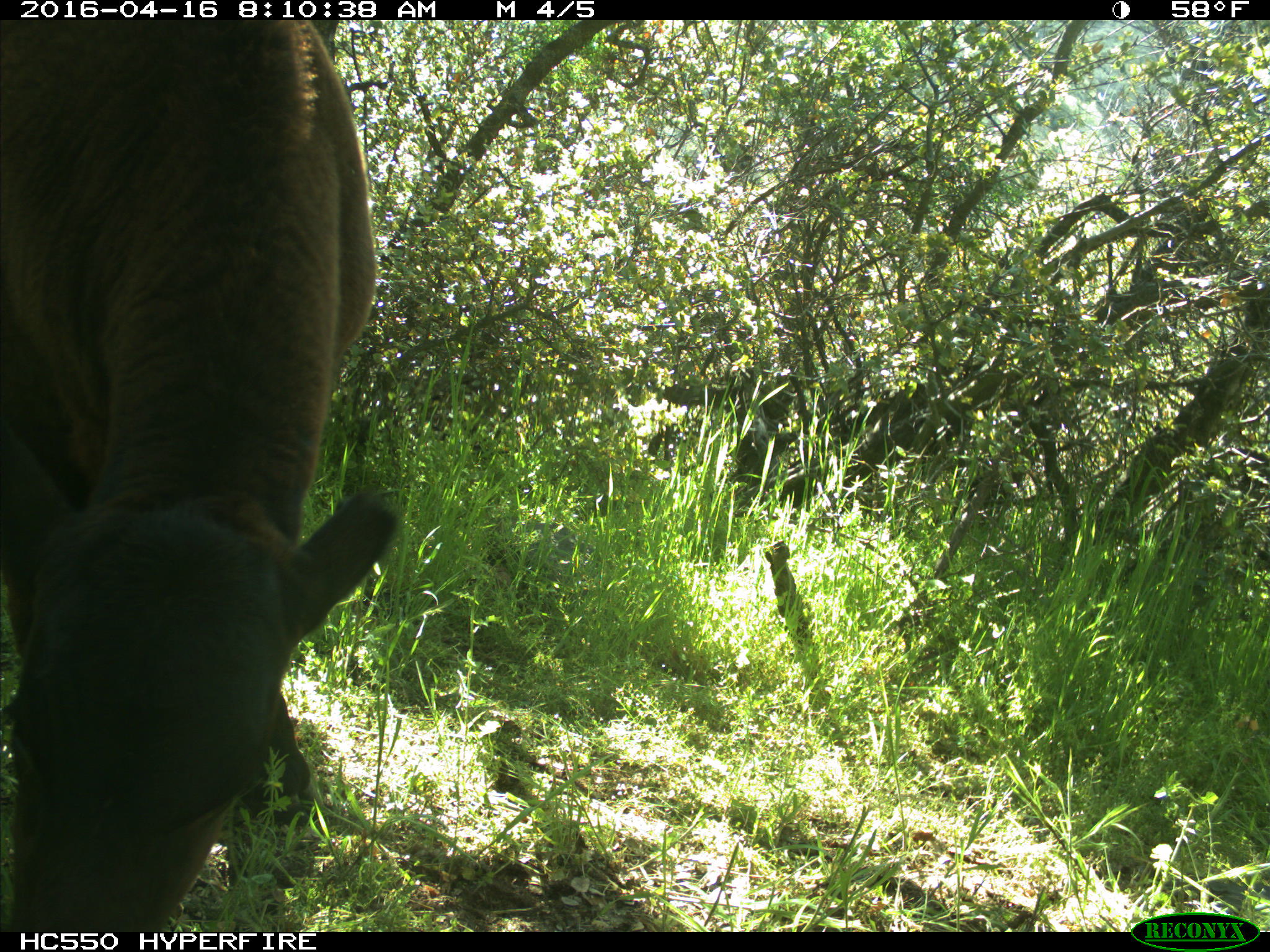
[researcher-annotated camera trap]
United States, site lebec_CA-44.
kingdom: Animalia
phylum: Chordata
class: Mammalia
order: Artiodactyla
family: Bovidae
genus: Bos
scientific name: Bos taurus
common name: domestic cow